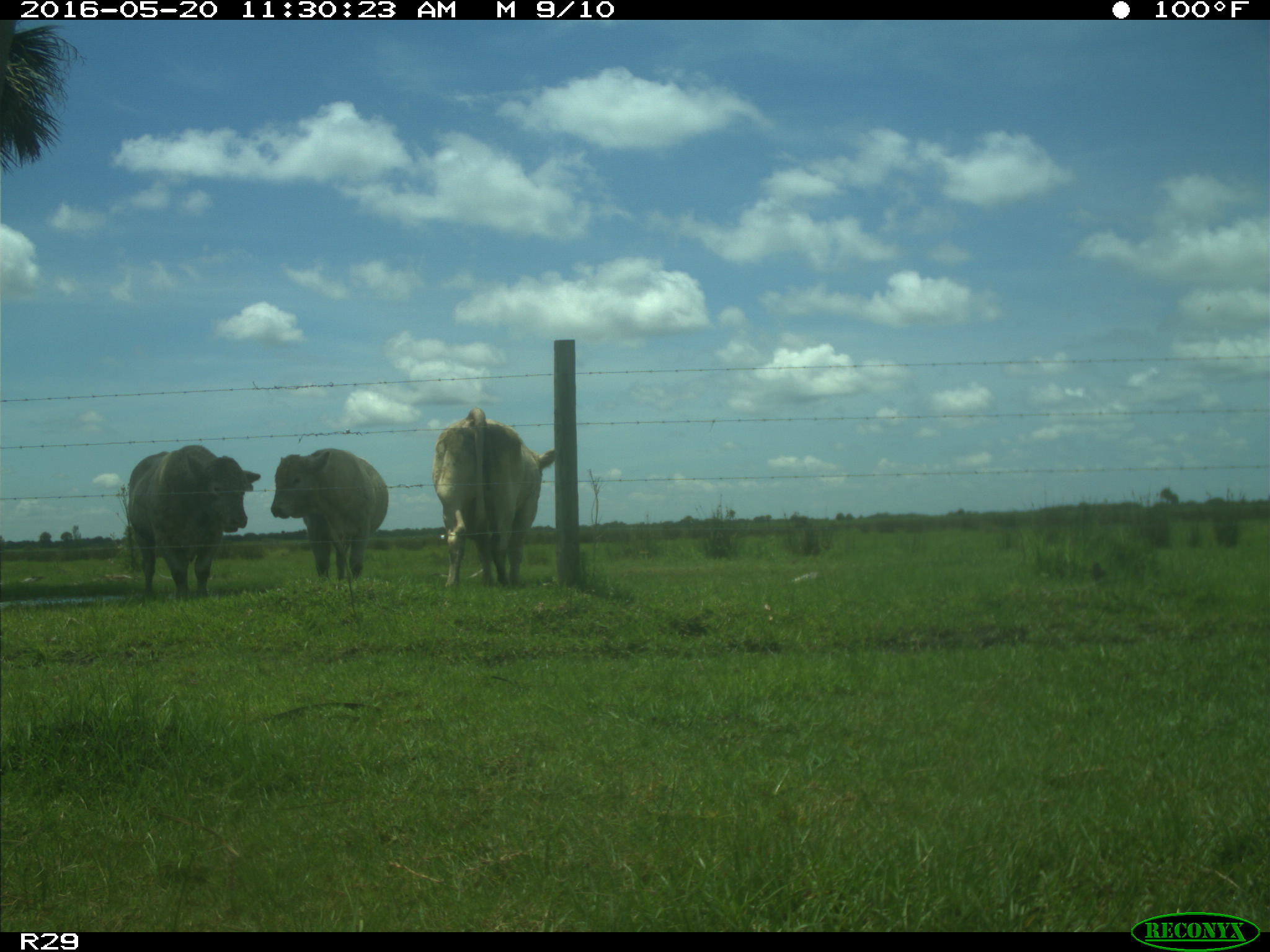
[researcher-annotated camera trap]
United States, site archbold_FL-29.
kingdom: Animalia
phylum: Chordata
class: Mammalia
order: Artiodactyla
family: Bovidae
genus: Bos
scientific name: Bos taurus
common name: domestic cow